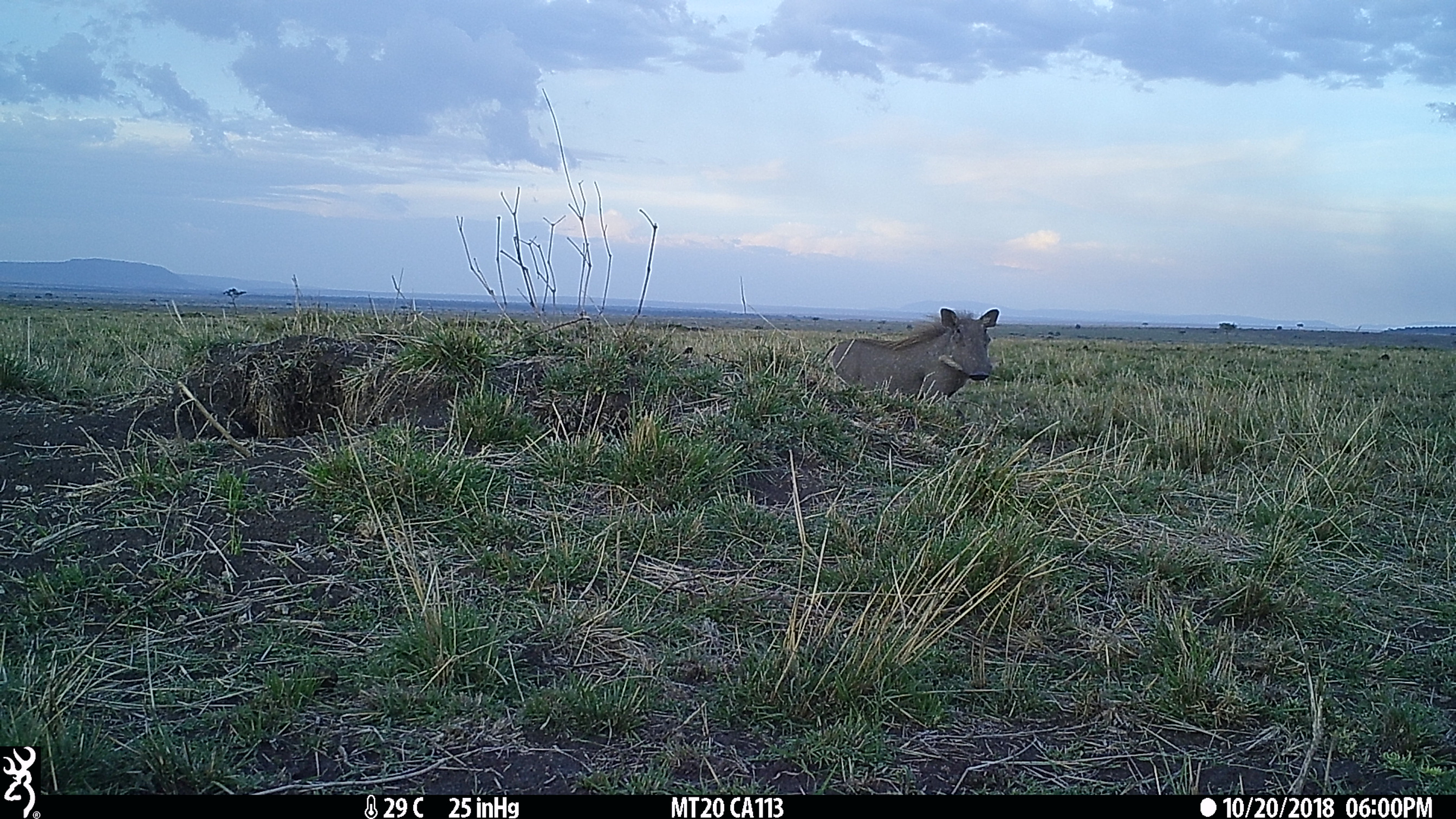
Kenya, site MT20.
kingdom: Animalia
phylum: Chordata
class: Mammalia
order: Artiodactyla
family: Suidae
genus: Phacochoerus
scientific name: Phacochoerus africanus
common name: common warthog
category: warthog